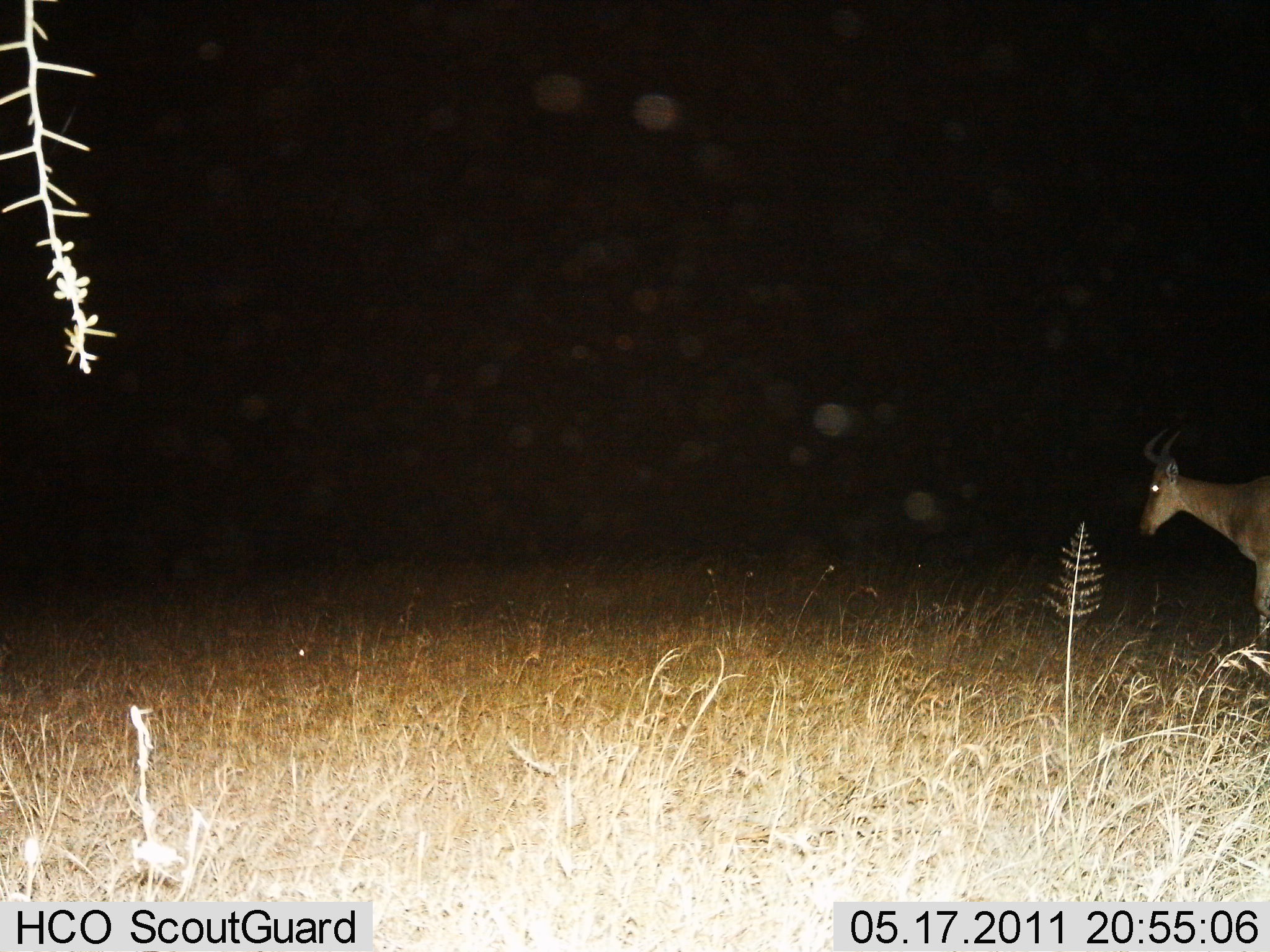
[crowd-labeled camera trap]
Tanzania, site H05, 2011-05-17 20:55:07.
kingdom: Animalia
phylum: Chordata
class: Mammalia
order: Artiodactyla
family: Bovidae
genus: Alcelaphus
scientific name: Alcelaphus buselaphus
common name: hartebeest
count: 1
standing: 67%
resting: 0%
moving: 33%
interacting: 0%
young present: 0%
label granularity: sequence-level